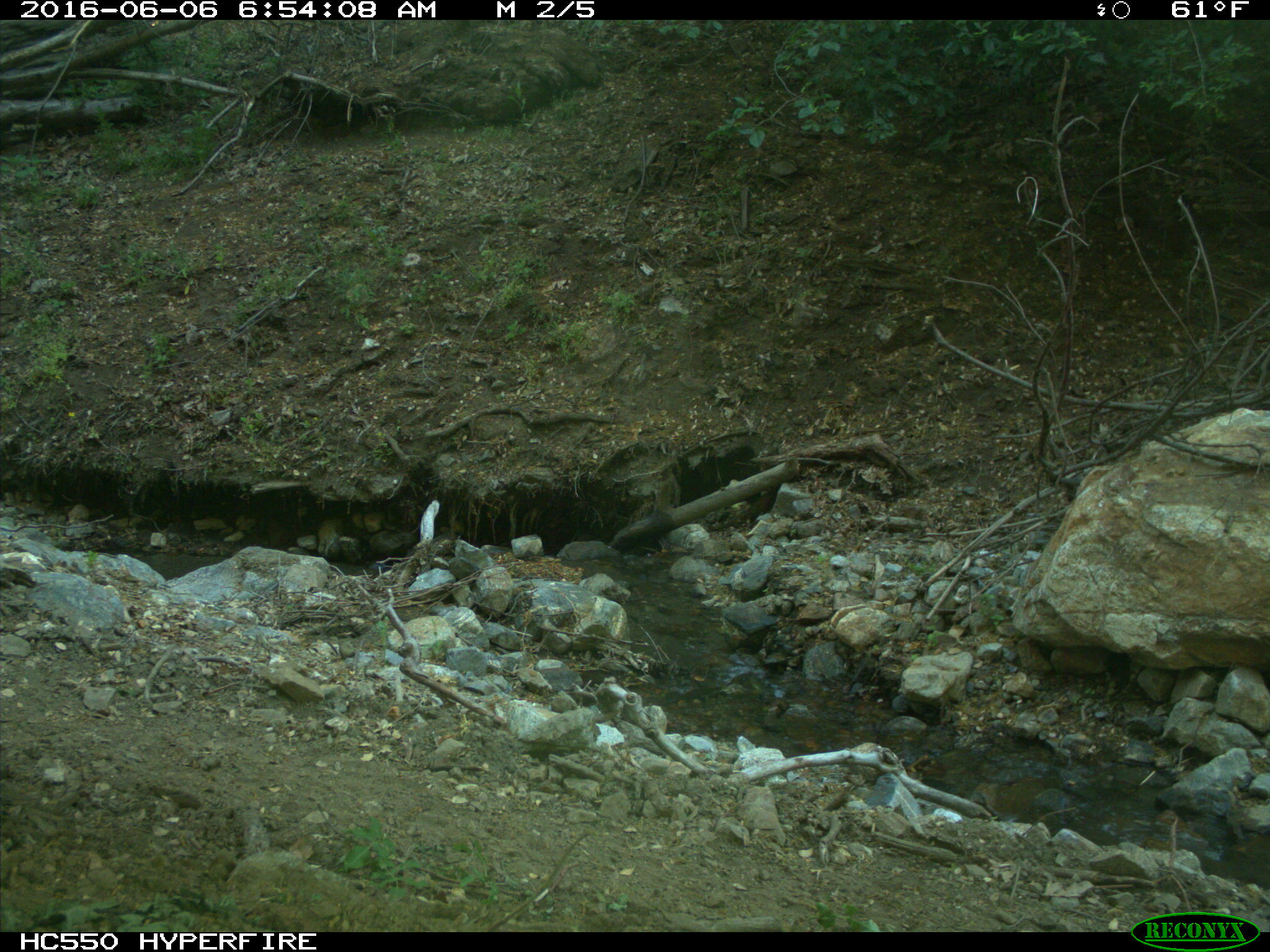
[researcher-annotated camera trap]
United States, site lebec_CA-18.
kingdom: Animalia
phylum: Chordata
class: Mammalia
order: Artiodactyla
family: Bovidae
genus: Bos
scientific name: Bos taurus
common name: domestic cow